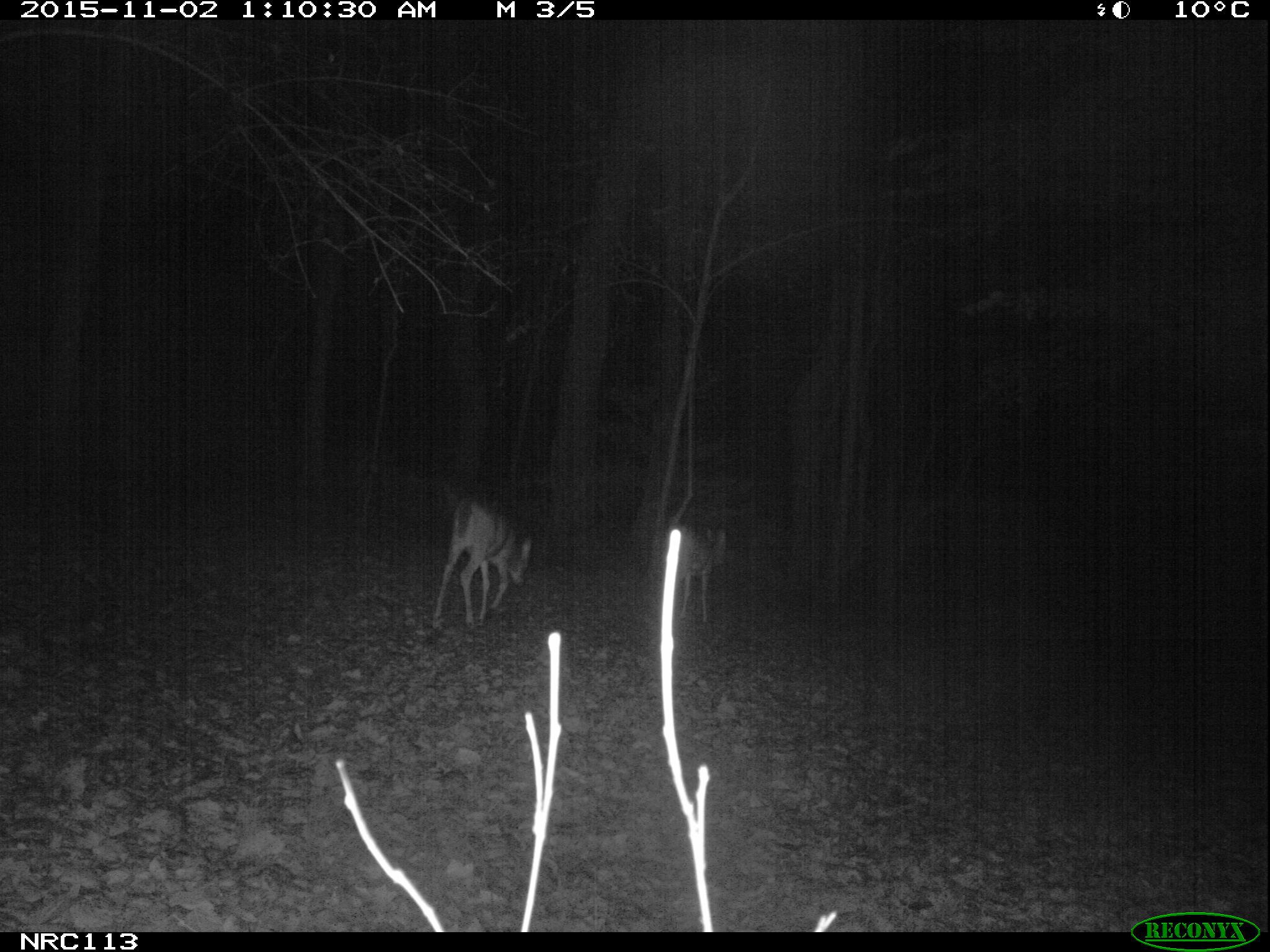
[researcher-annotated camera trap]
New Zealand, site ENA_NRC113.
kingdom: Animalia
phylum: Chordata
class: Mammalia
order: Artiodactyla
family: Cervidae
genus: Odocoileus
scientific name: Odocoileus virginianus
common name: white-tailed deer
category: white tailed deer